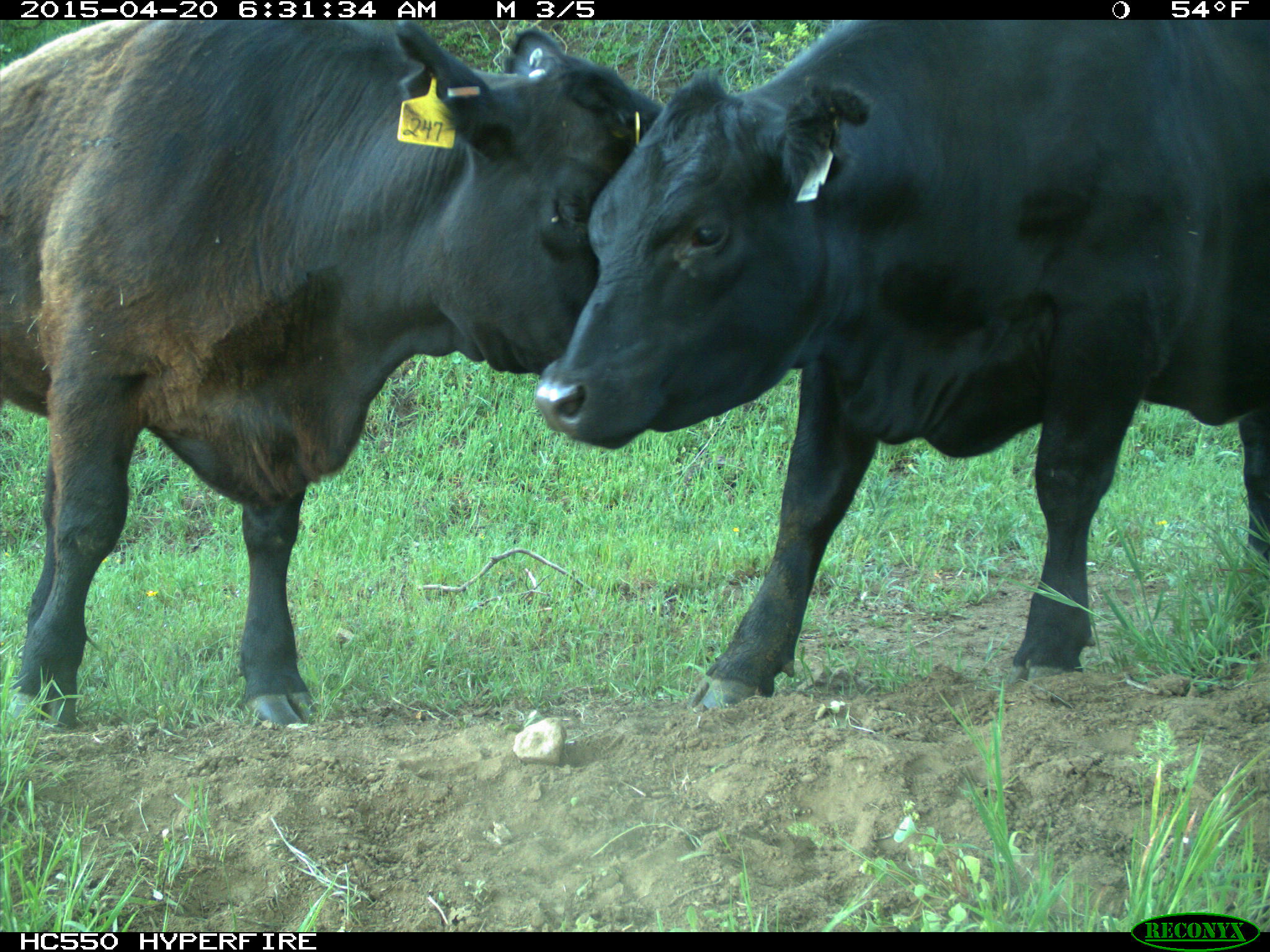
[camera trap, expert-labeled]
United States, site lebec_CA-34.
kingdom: Animalia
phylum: Chordata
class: Mammalia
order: Artiodactyla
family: Bovidae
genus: Bos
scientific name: Bos taurus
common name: domestic cow